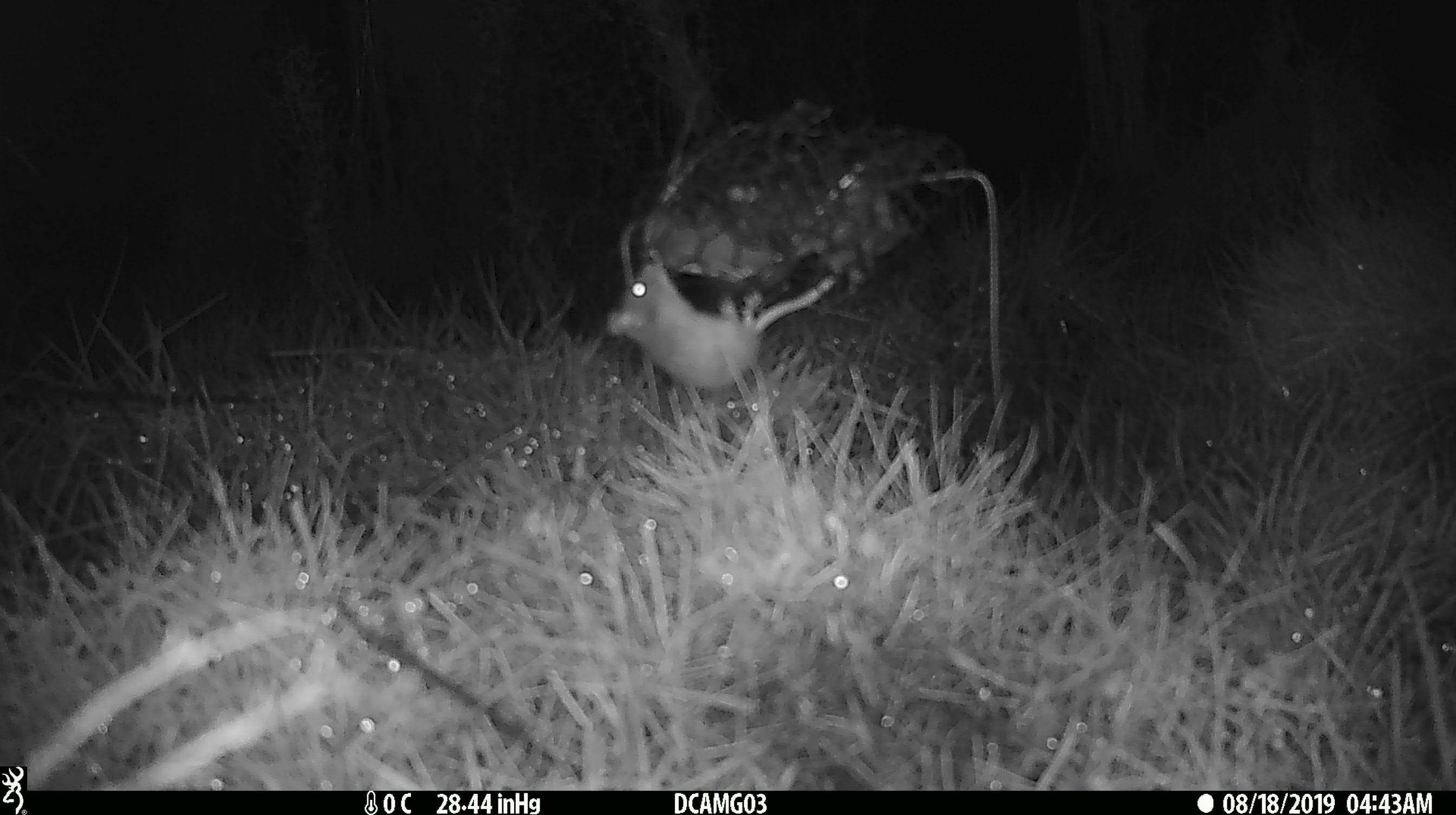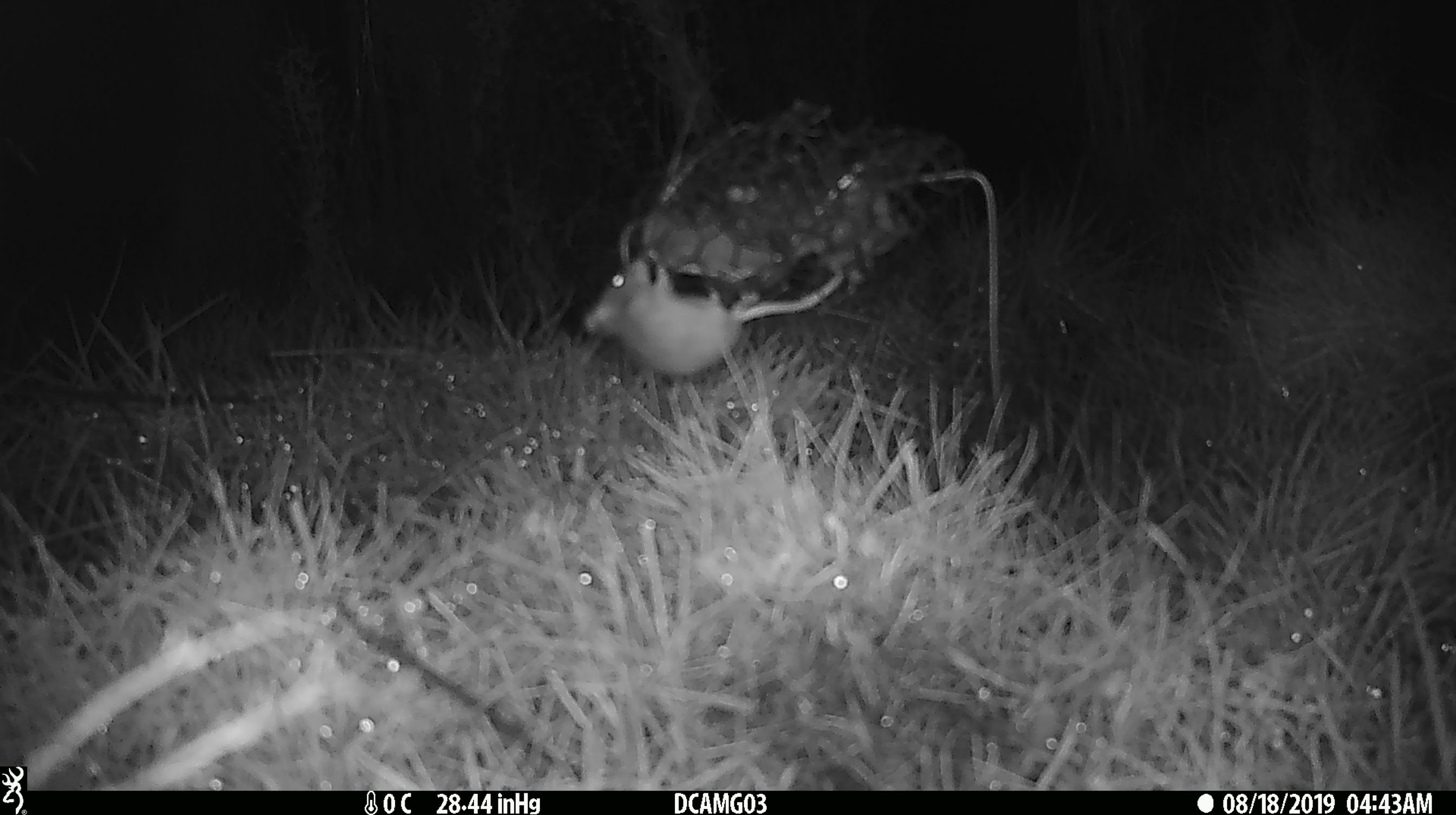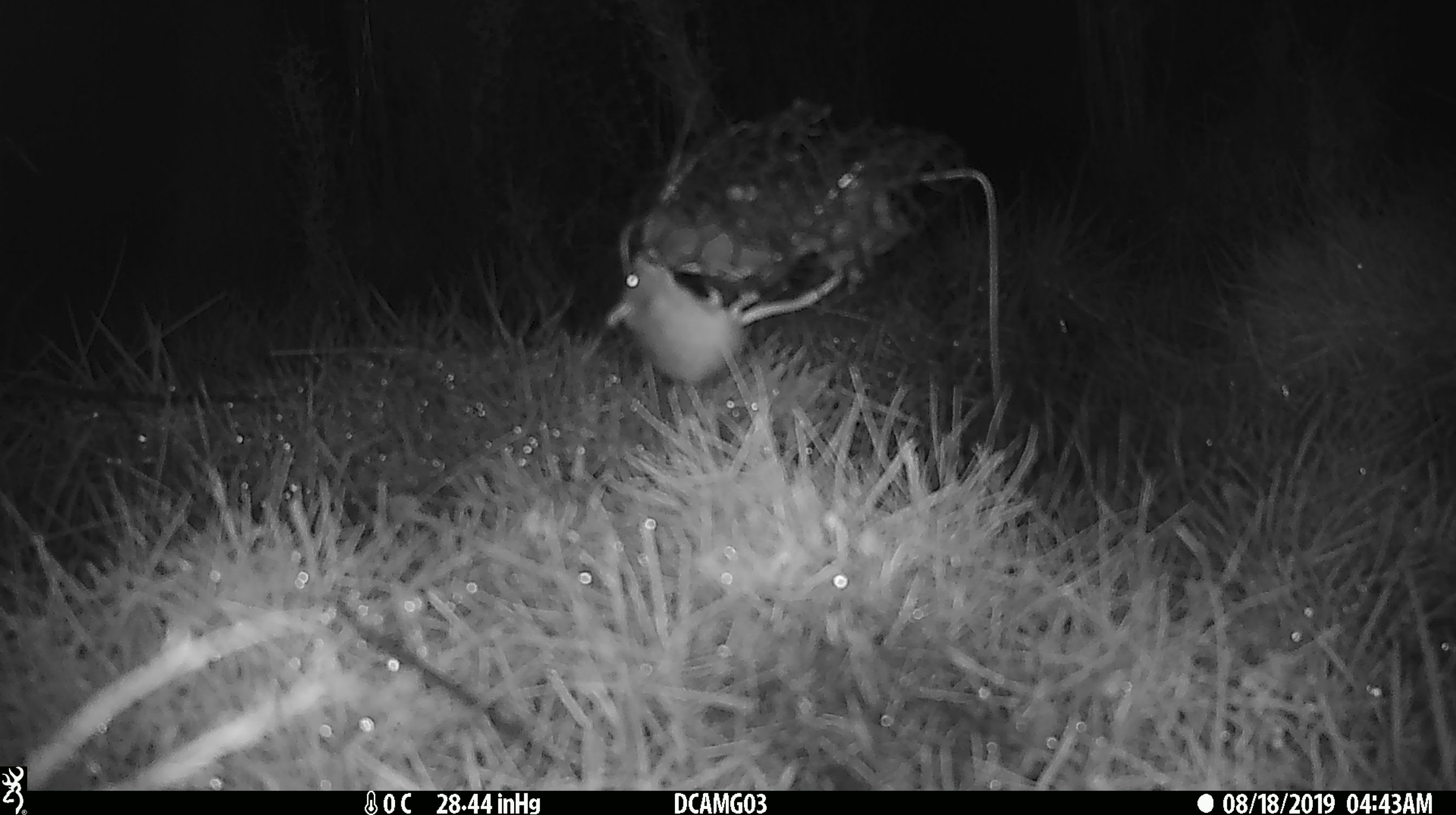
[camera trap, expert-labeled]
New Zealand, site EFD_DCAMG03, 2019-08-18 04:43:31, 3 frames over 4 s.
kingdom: Animalia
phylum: Chordata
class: Mammalia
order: Rodentia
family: Muridae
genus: Mus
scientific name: Mus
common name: mouse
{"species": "mouse (Mus)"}